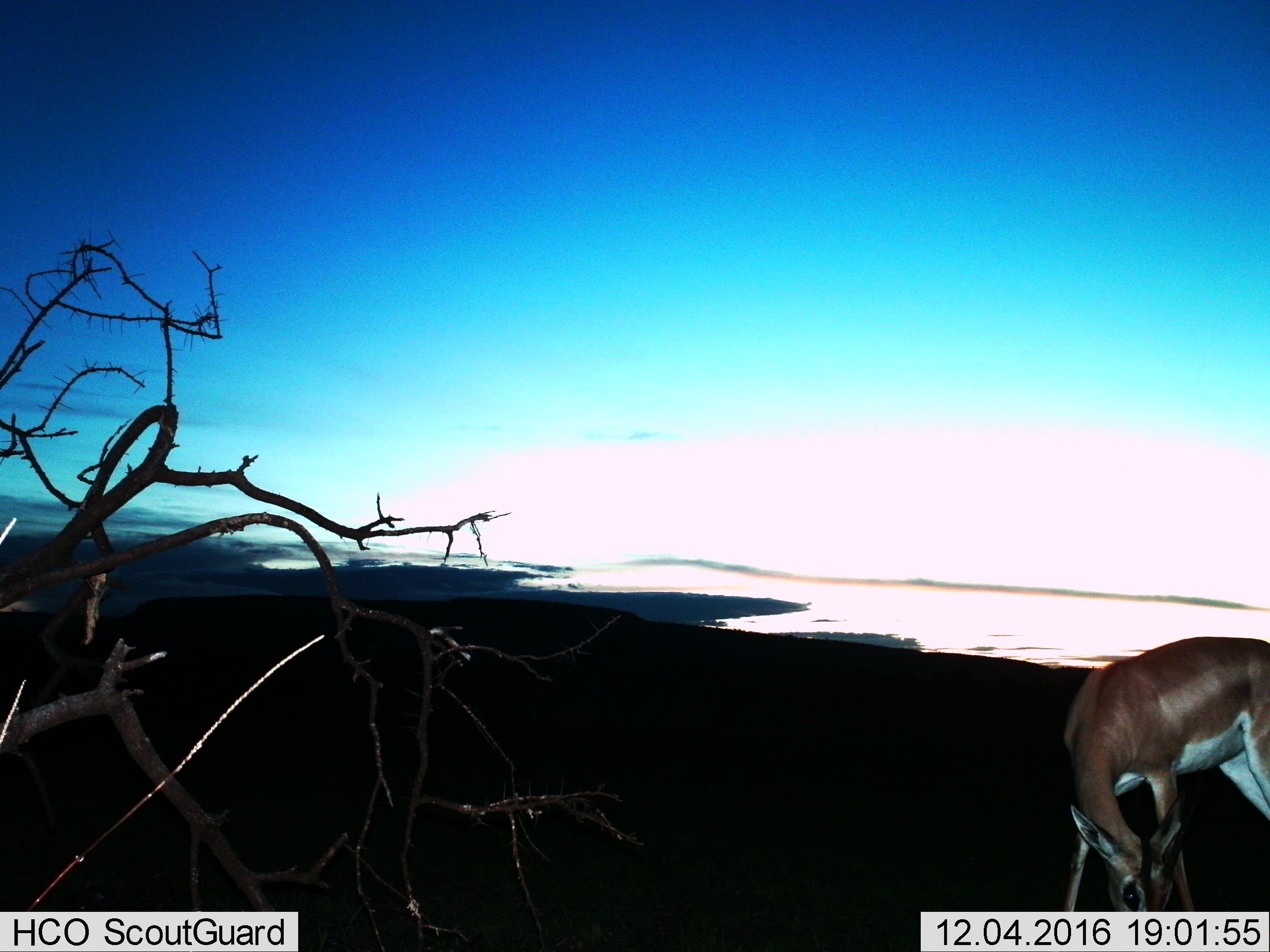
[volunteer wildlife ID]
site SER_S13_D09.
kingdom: Animalia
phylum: Chordata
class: Mammalia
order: Artiodactyla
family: Bovidae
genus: Nanger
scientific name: Nanger granti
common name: grant's gazelle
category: gazellegrants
Gazellegrants (grant's gazelle) (Nanger granti), count 1. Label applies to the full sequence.